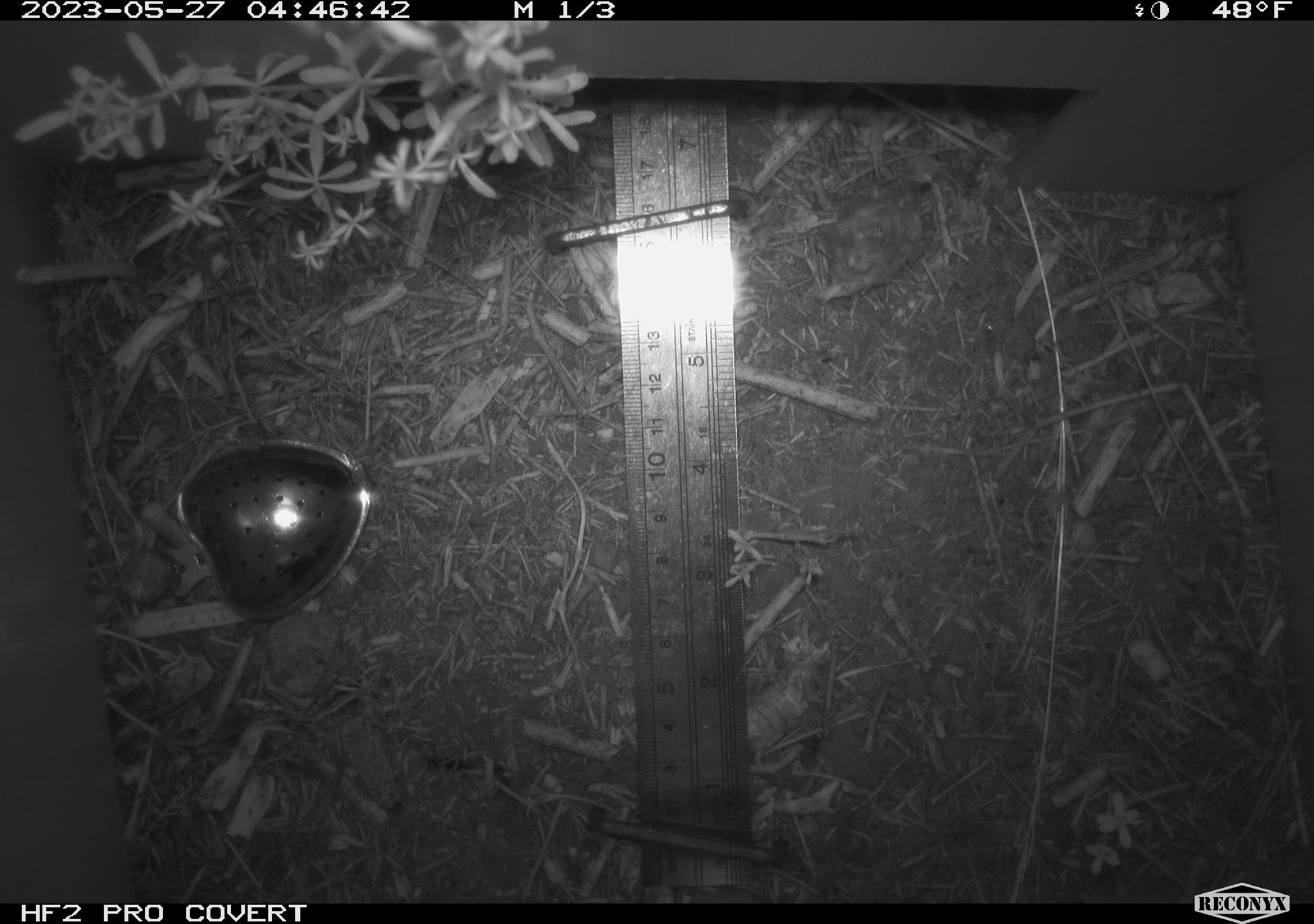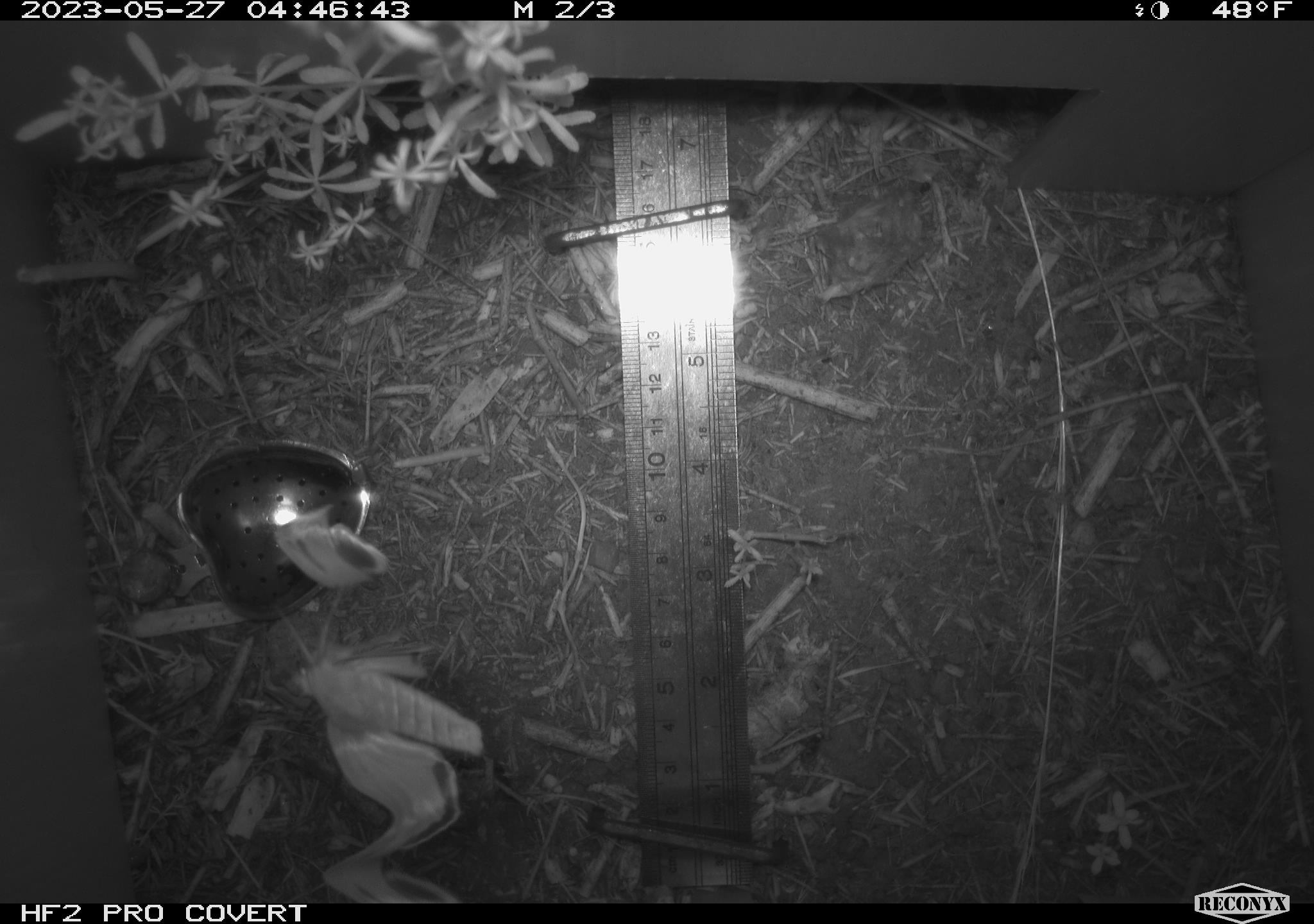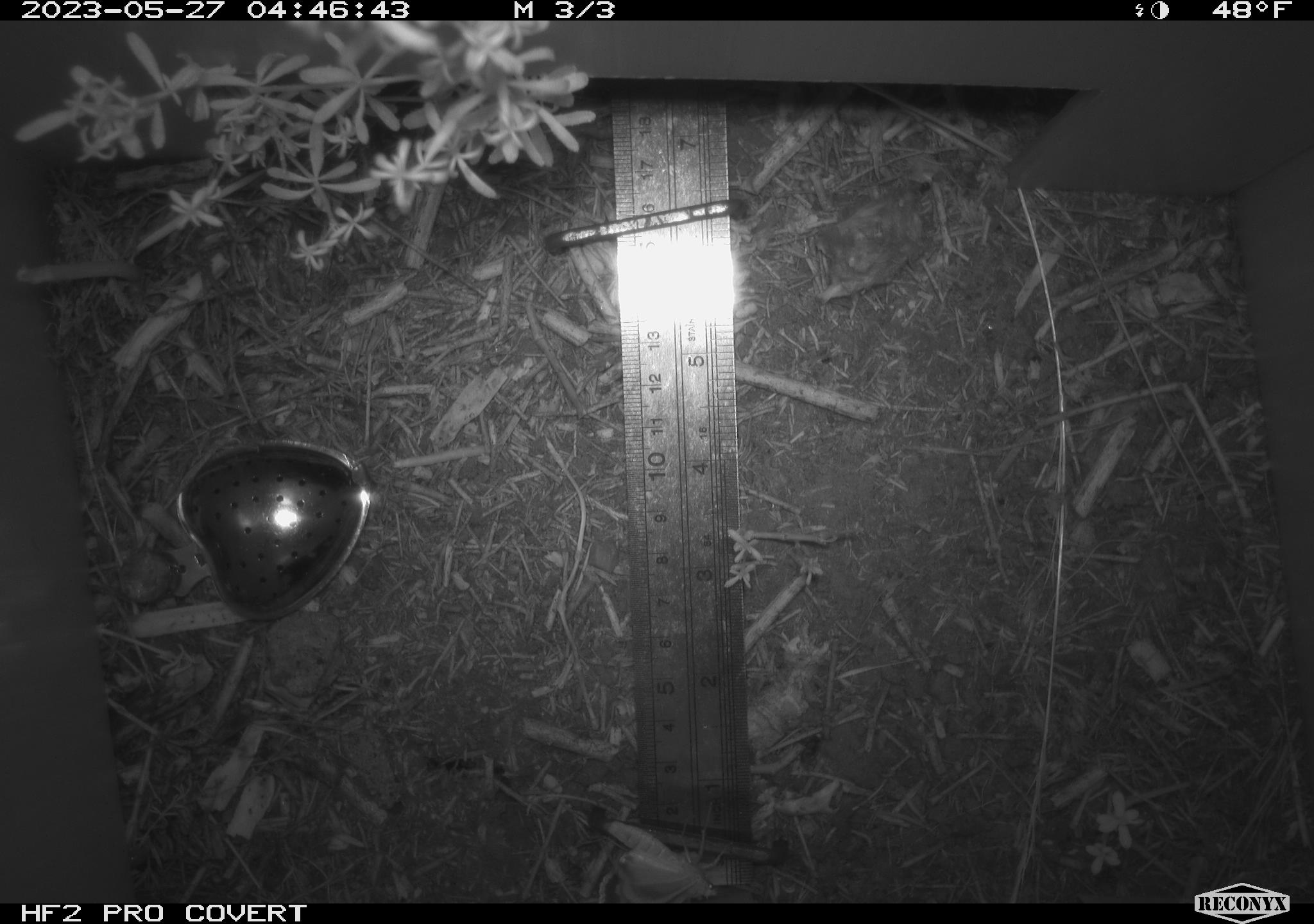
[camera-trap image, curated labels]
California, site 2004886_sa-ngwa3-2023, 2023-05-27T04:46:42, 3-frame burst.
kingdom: Animalia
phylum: Arthropoda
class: Insecta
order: Lepidoptera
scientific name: Lepidoptera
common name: butterflies and moths